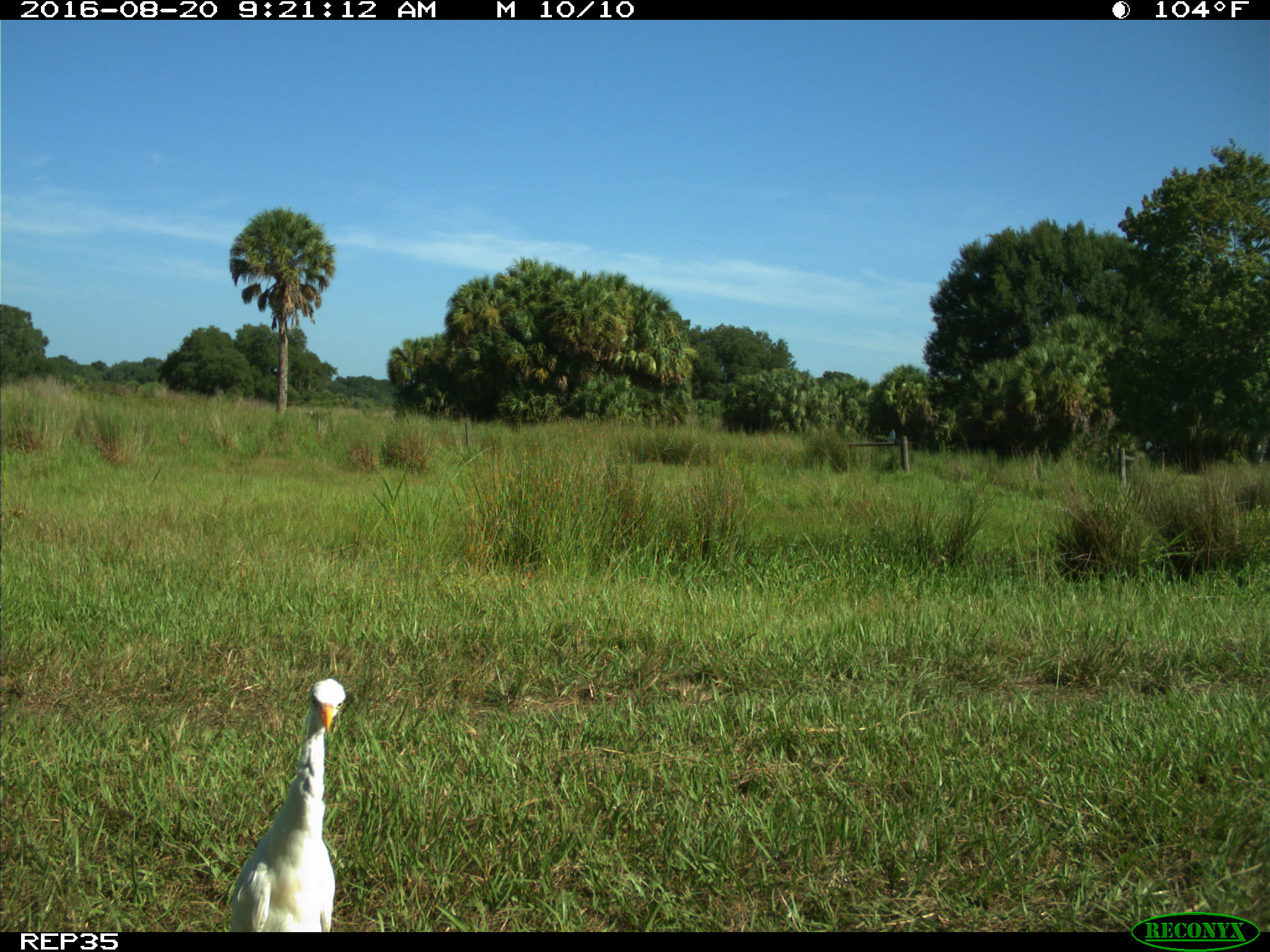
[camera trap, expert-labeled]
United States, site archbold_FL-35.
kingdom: Animalia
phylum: Chordata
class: Aves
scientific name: Aves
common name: birds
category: unidentified bird